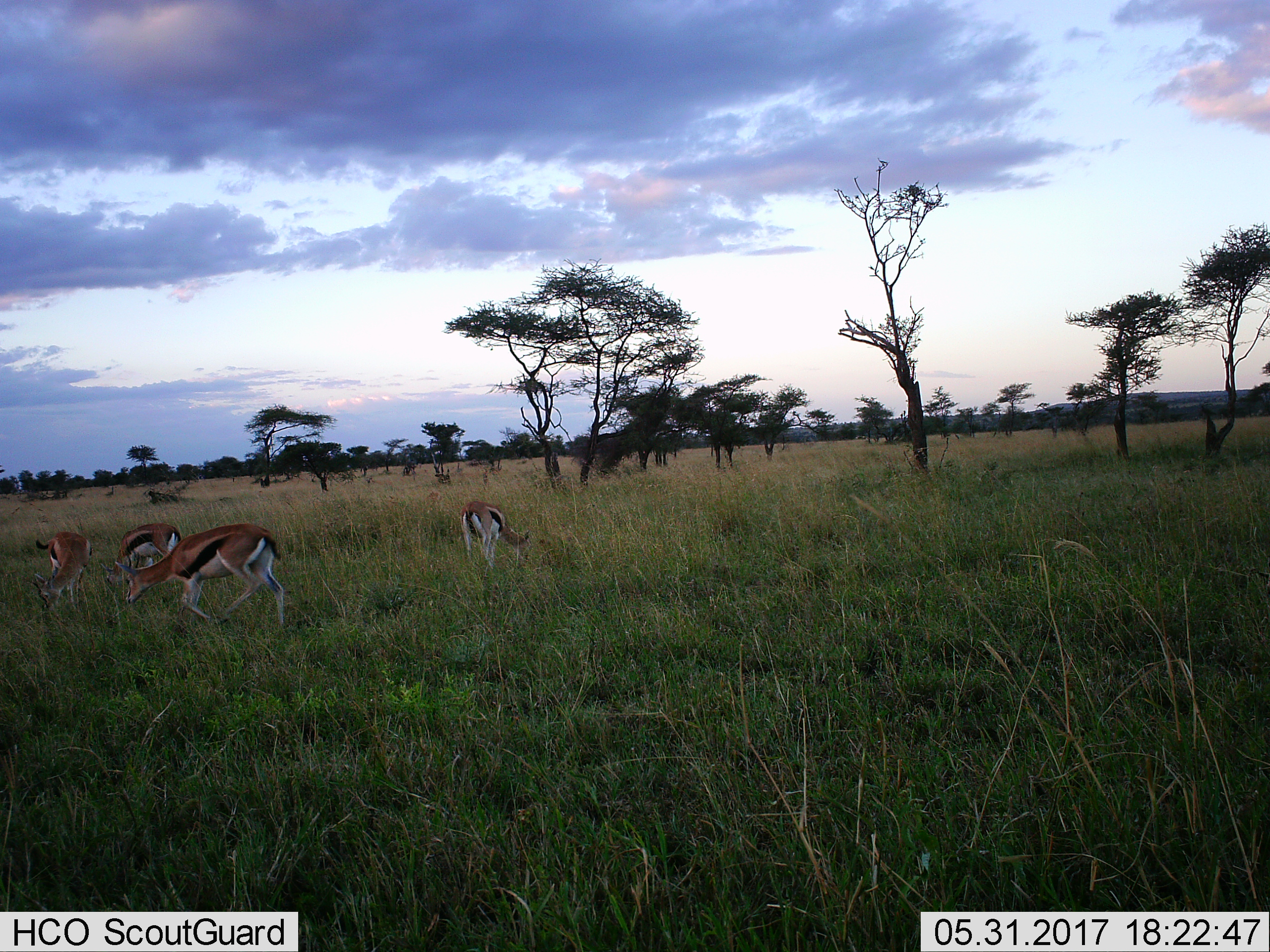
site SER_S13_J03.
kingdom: Animalia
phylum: Chordata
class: Mammalia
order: Artiodactyla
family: Bovidae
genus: Eudorcas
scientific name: Eudorcas thomsonii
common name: thomson's gazelle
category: gazellethomsons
Gazellethomsons (thomson's gazelle) (Eudorcas thomsonii), count 4. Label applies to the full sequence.